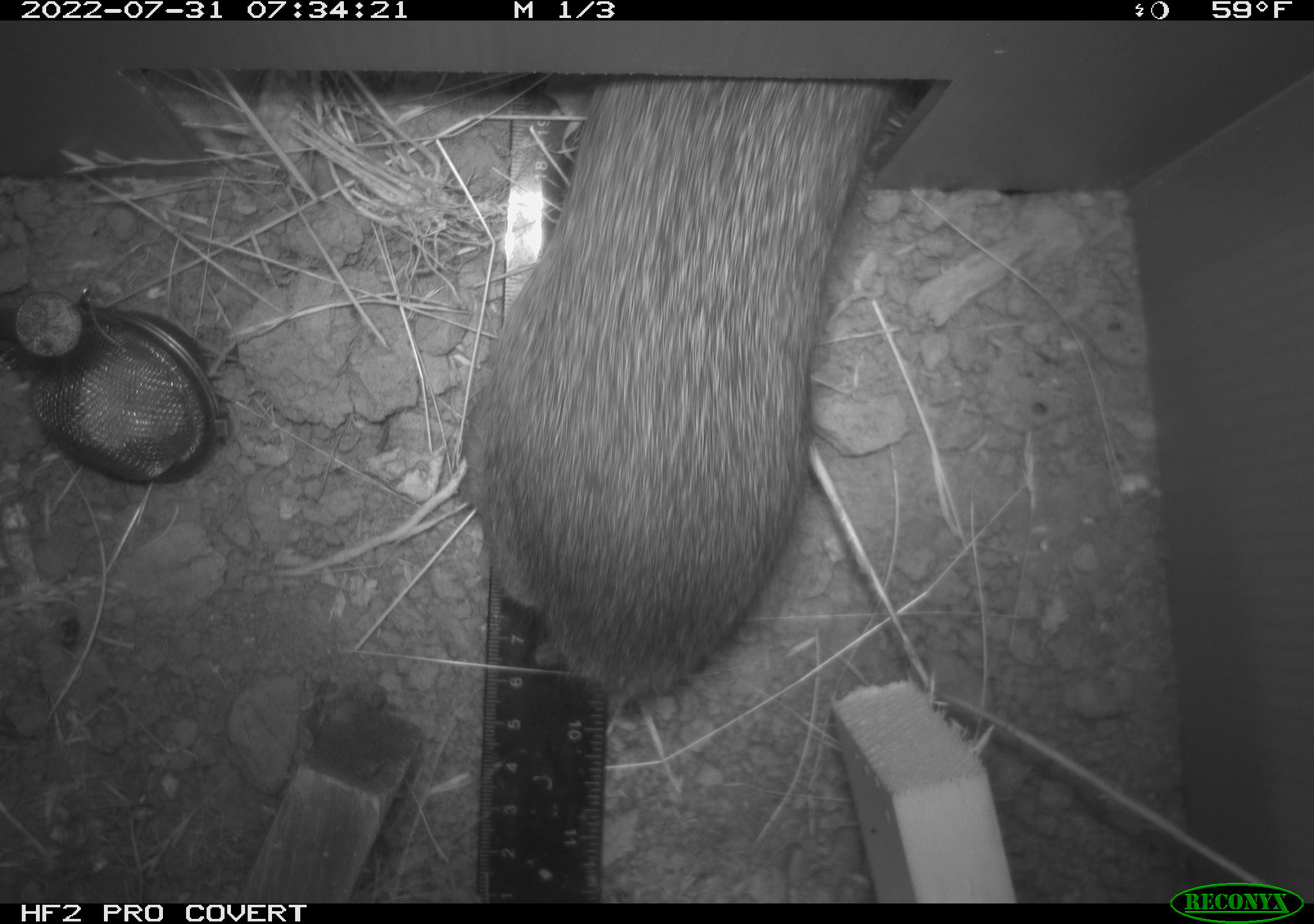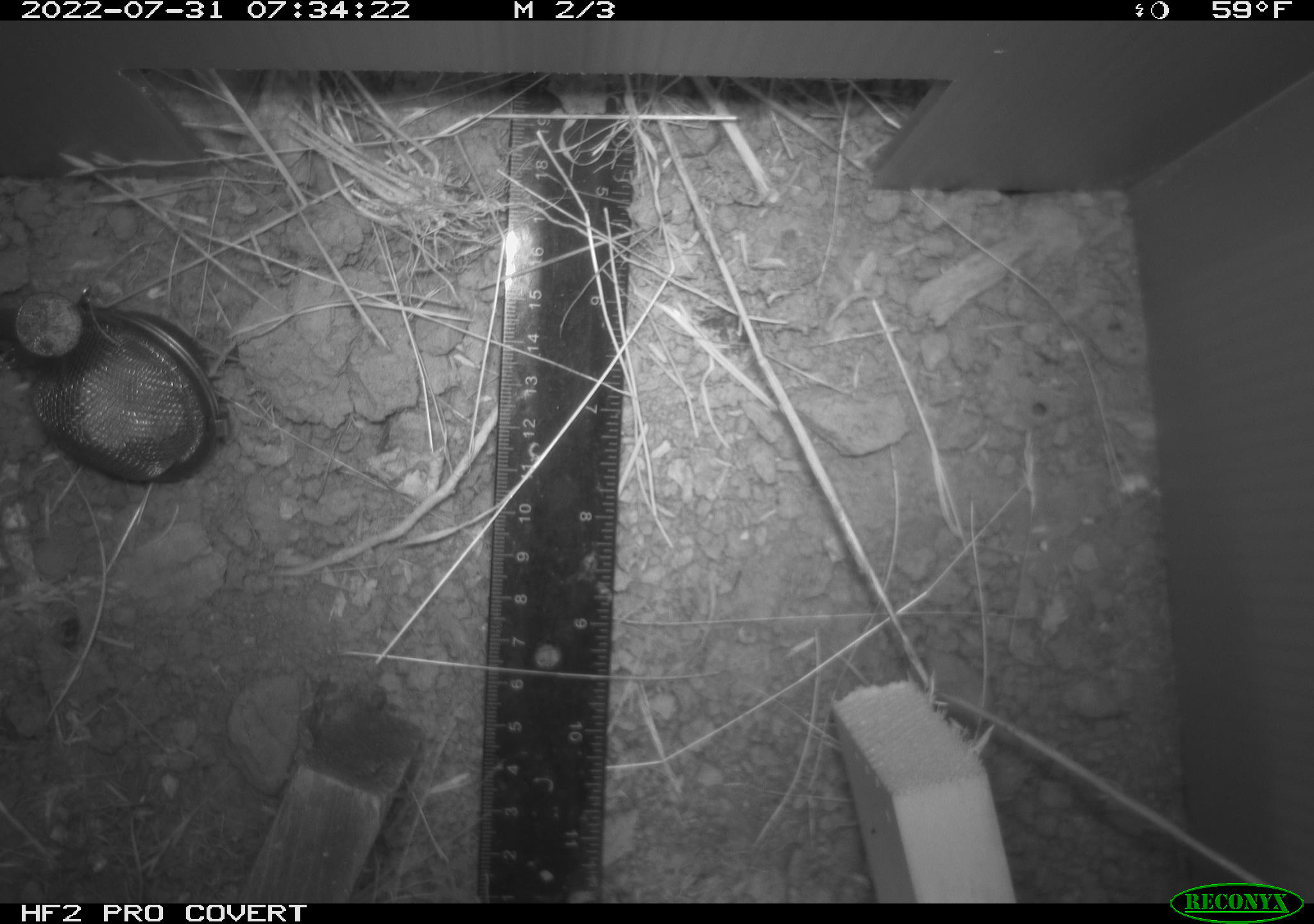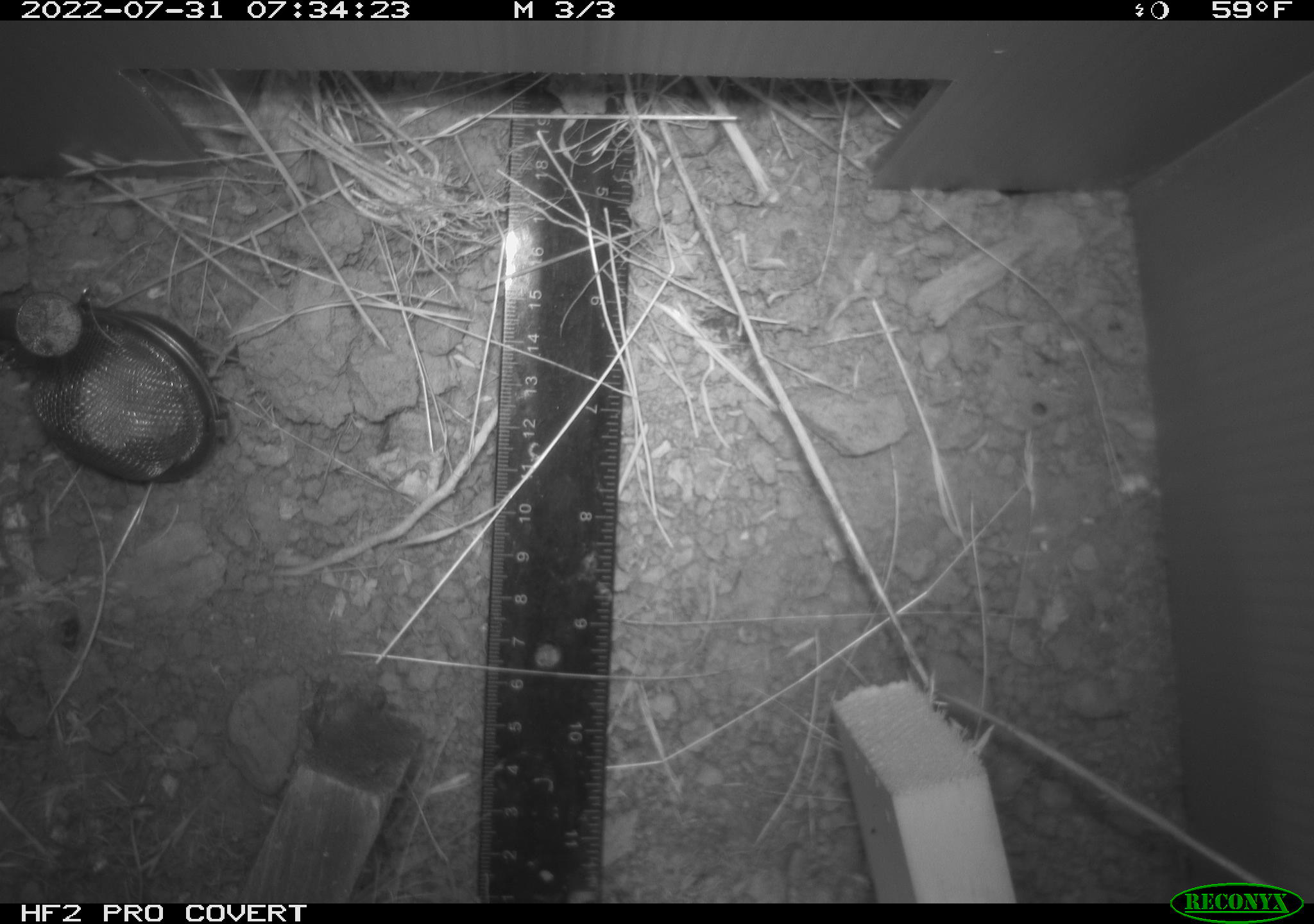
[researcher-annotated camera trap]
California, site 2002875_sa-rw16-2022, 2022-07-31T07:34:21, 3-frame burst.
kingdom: Animalia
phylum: Chordata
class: Mammalia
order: Lagomorpha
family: Leporidae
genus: Sylvilagus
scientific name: Sylvilagus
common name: cottontail rabbits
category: sylvilagus species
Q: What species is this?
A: Sylvilagus species (cottontail rabbits) (Sylvilagus).